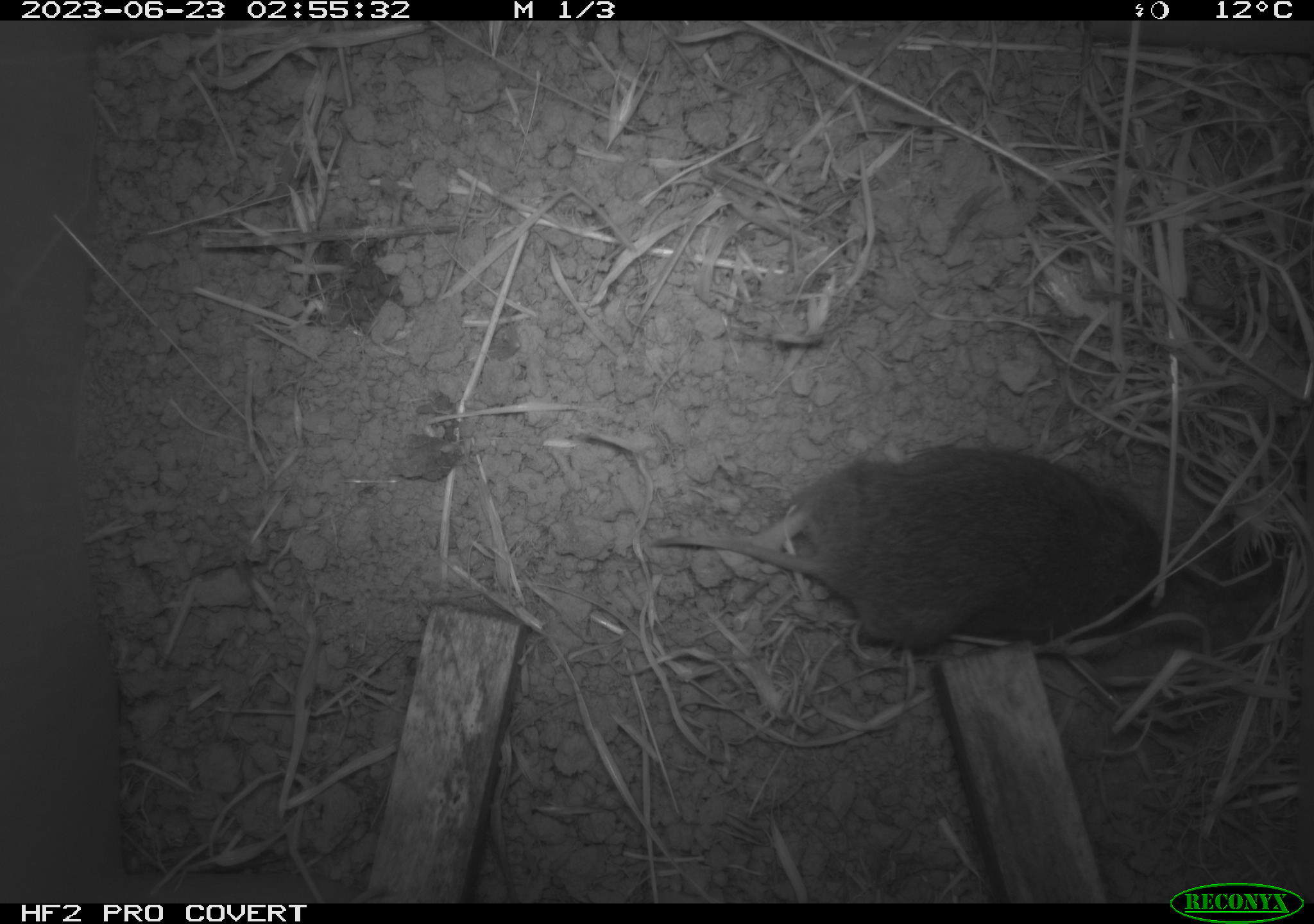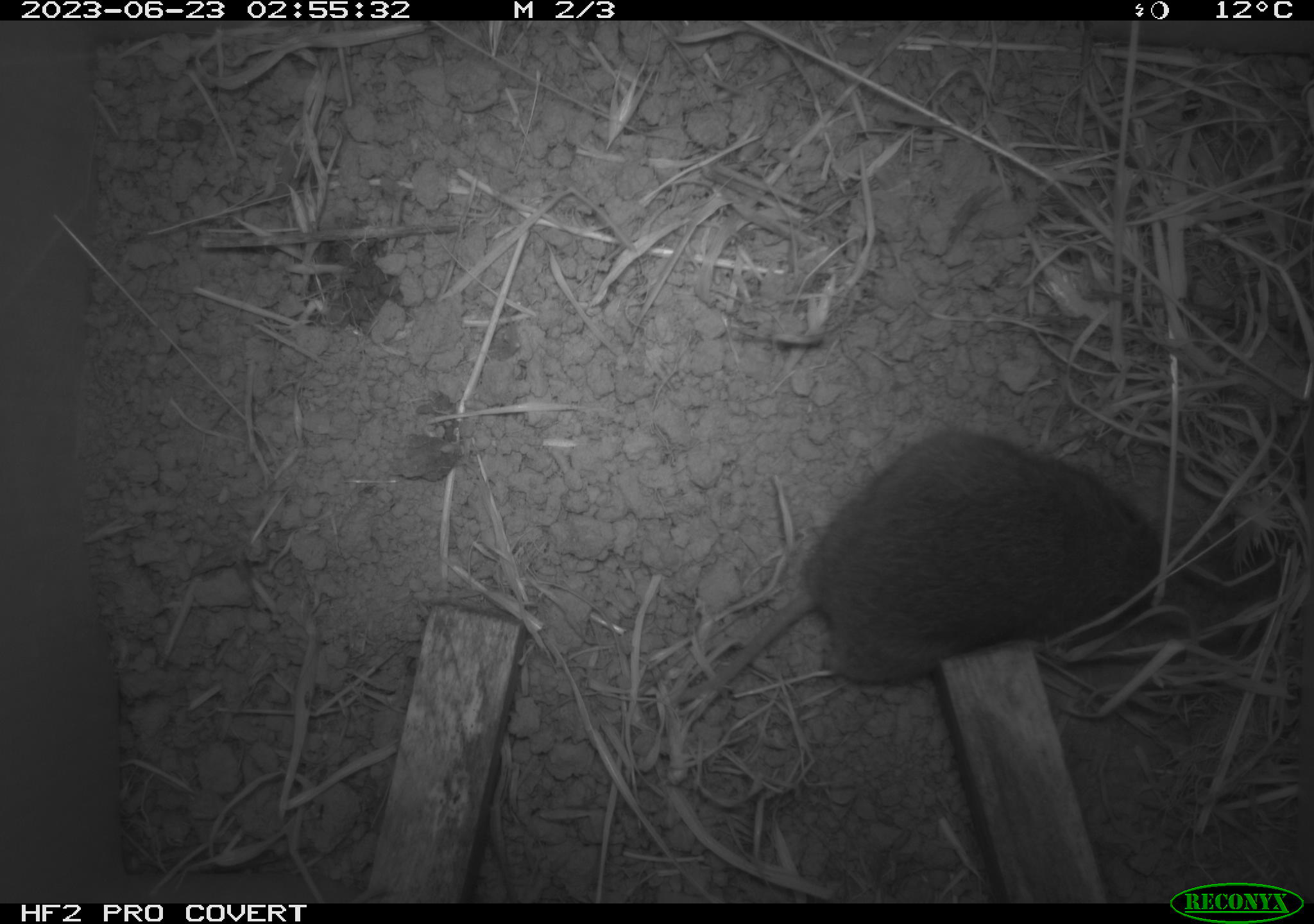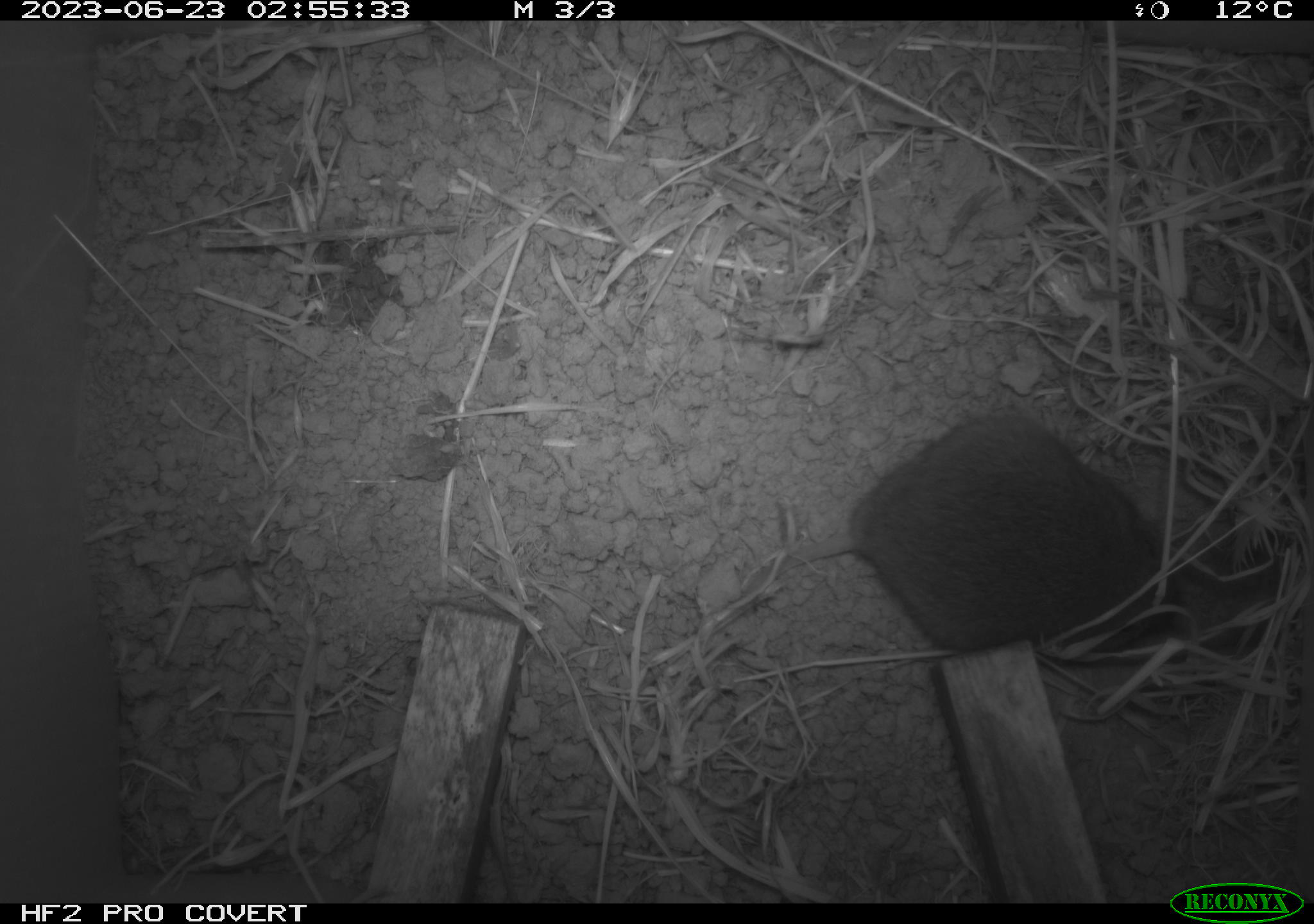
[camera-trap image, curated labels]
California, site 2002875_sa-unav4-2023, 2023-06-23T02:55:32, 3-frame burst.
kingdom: Animalia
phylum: Chordata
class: Mammalia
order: Rodentia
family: Cricetidae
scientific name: Arvicolinae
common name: voles, lemmings, and muskrats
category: arvicolinae subfamily